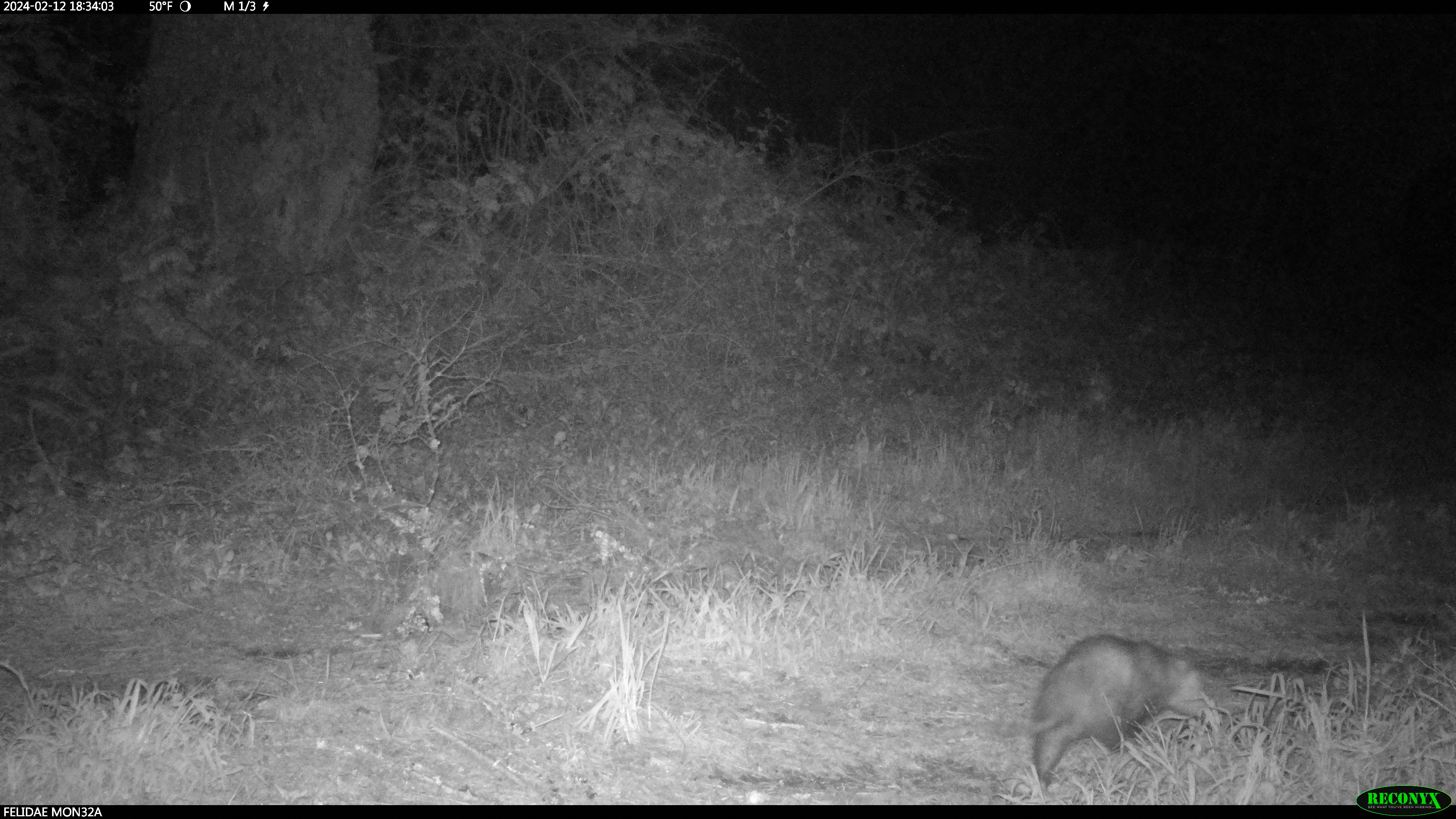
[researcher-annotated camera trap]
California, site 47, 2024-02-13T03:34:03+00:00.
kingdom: Animalia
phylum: Chordata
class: Mammalia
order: Didelphimorphia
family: Didelphidae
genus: Didelphis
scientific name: Didelphis virginiana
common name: virginia opossum